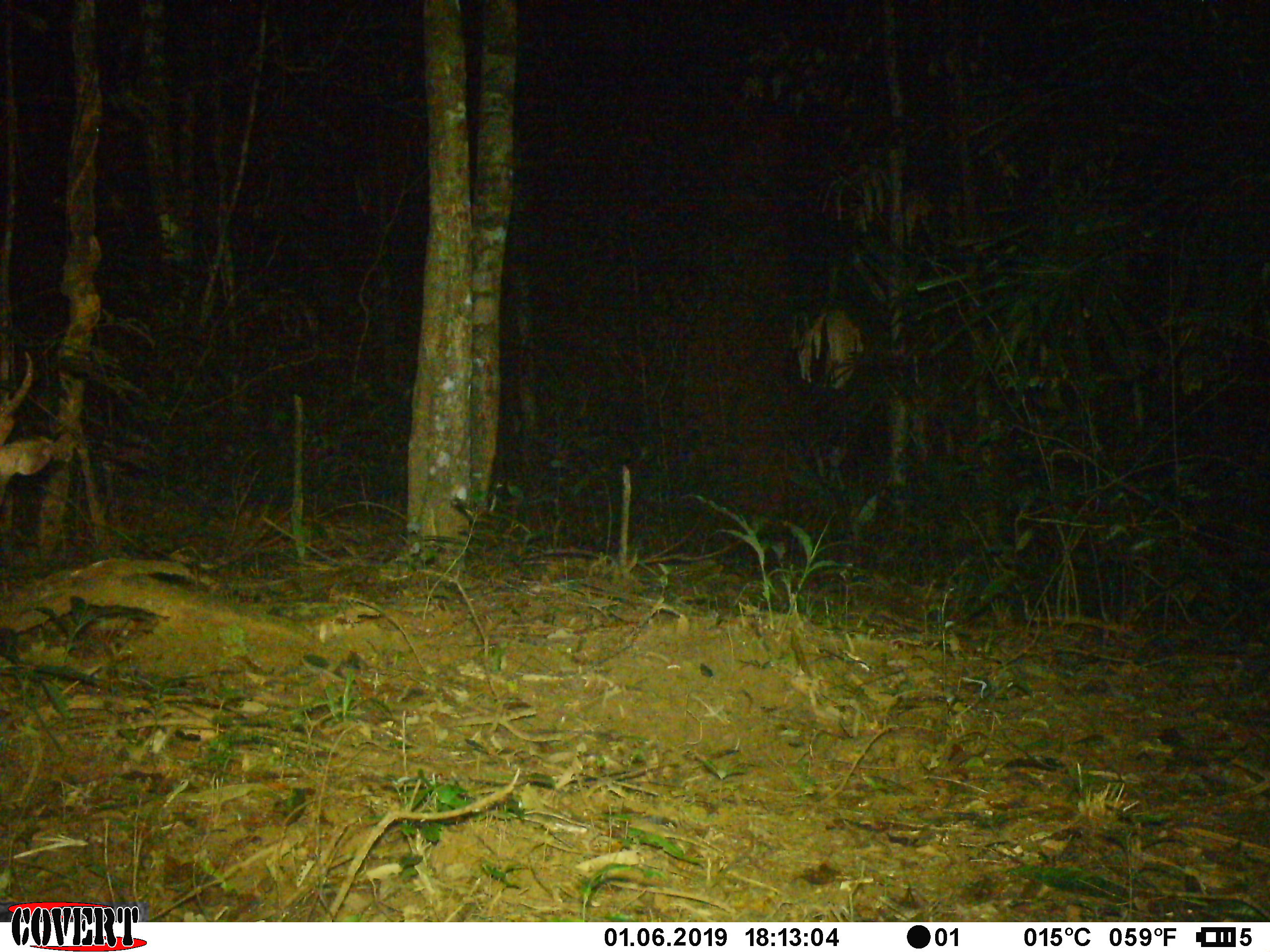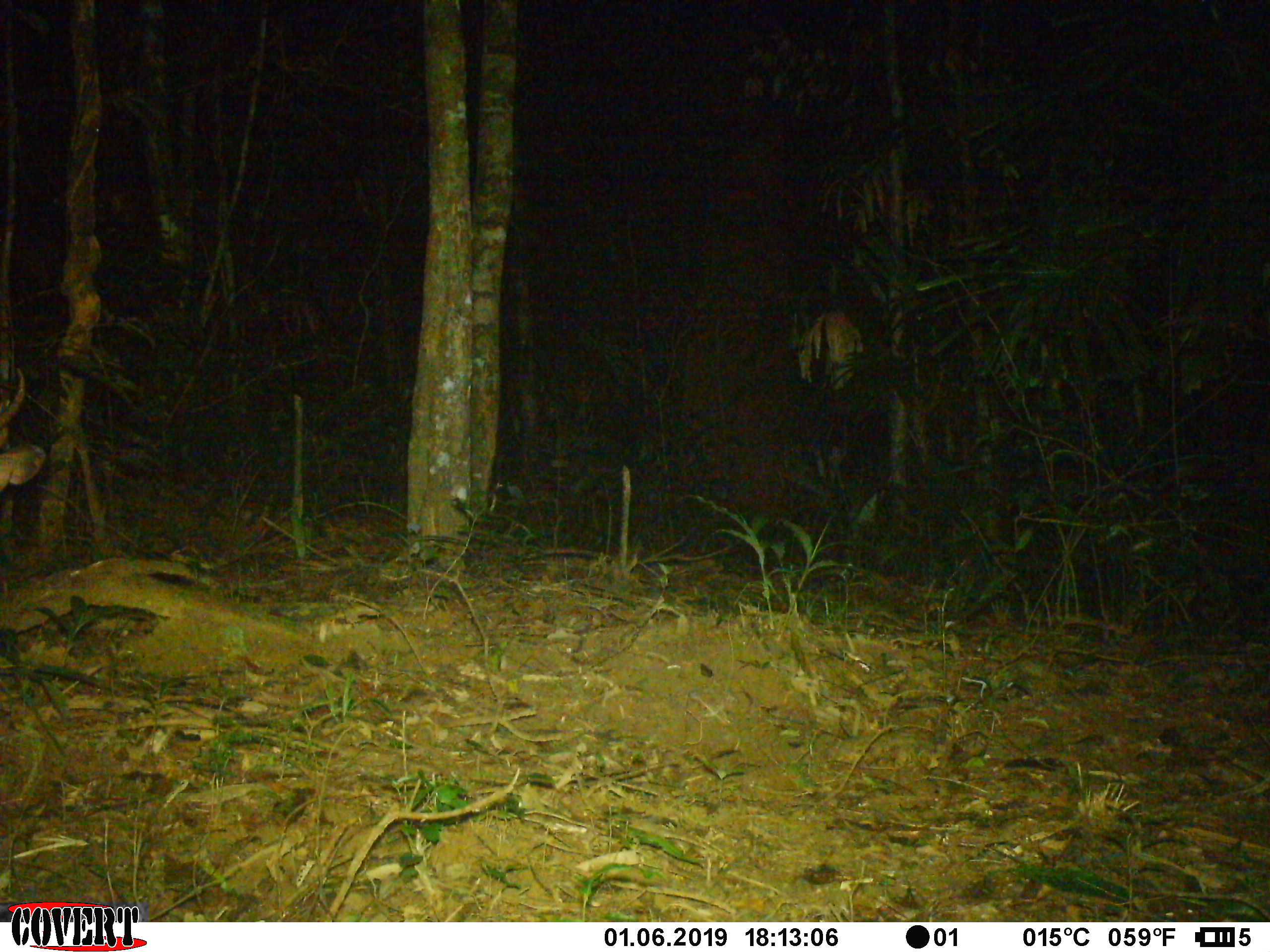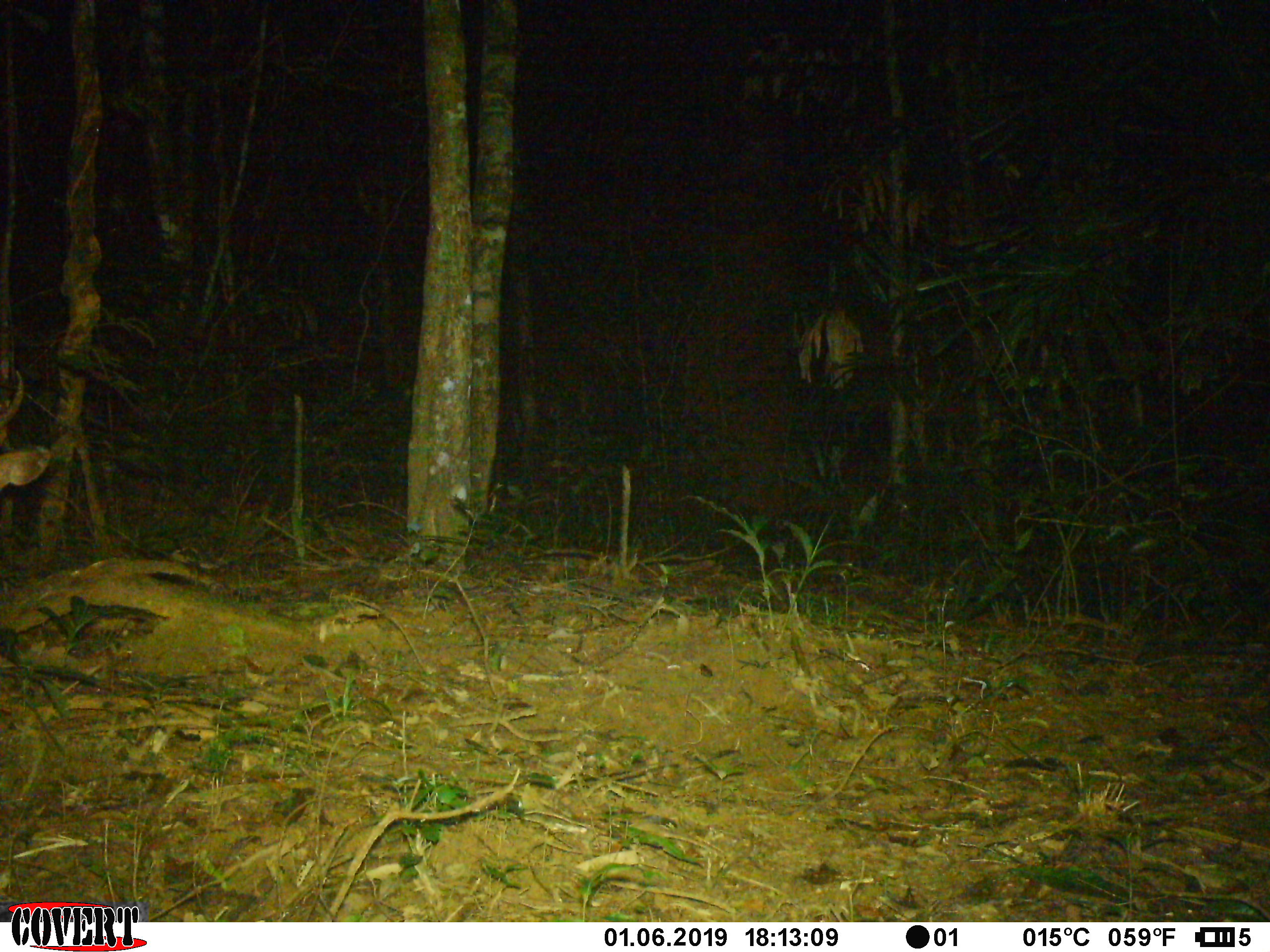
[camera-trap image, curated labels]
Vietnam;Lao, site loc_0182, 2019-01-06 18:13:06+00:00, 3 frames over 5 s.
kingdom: Animalia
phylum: Chordata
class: Mammalia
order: Artiodactyla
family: Cervidae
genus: Muntiacus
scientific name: Muntiacus vuquangensis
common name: large-antlered muntjac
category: large antlered muntjac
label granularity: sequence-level